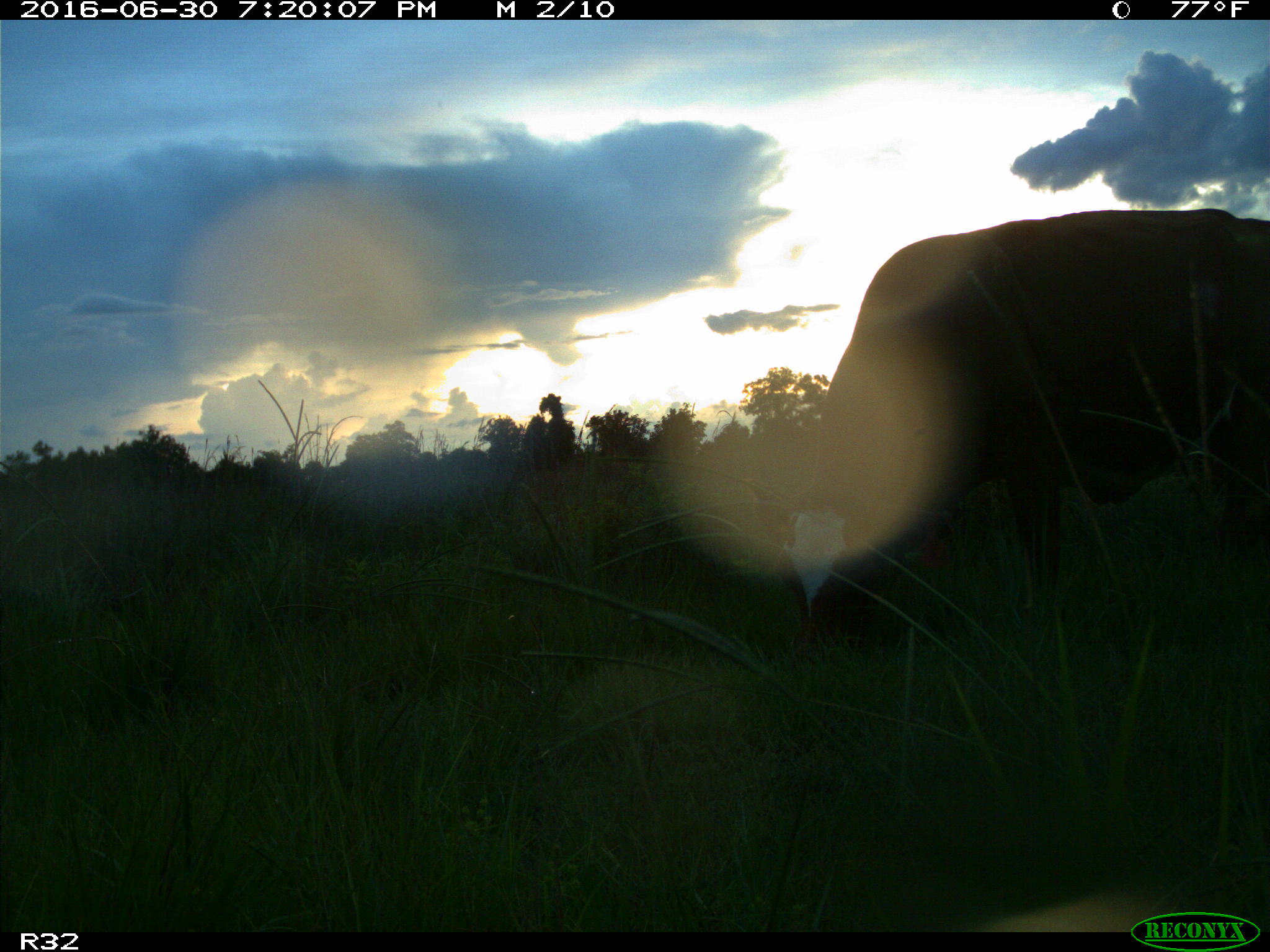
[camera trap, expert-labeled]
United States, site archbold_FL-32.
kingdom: Animalia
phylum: Chordata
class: Mammalia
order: Artiodactyla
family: Bovidae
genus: Bos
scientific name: Bos taurus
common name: domestic cow